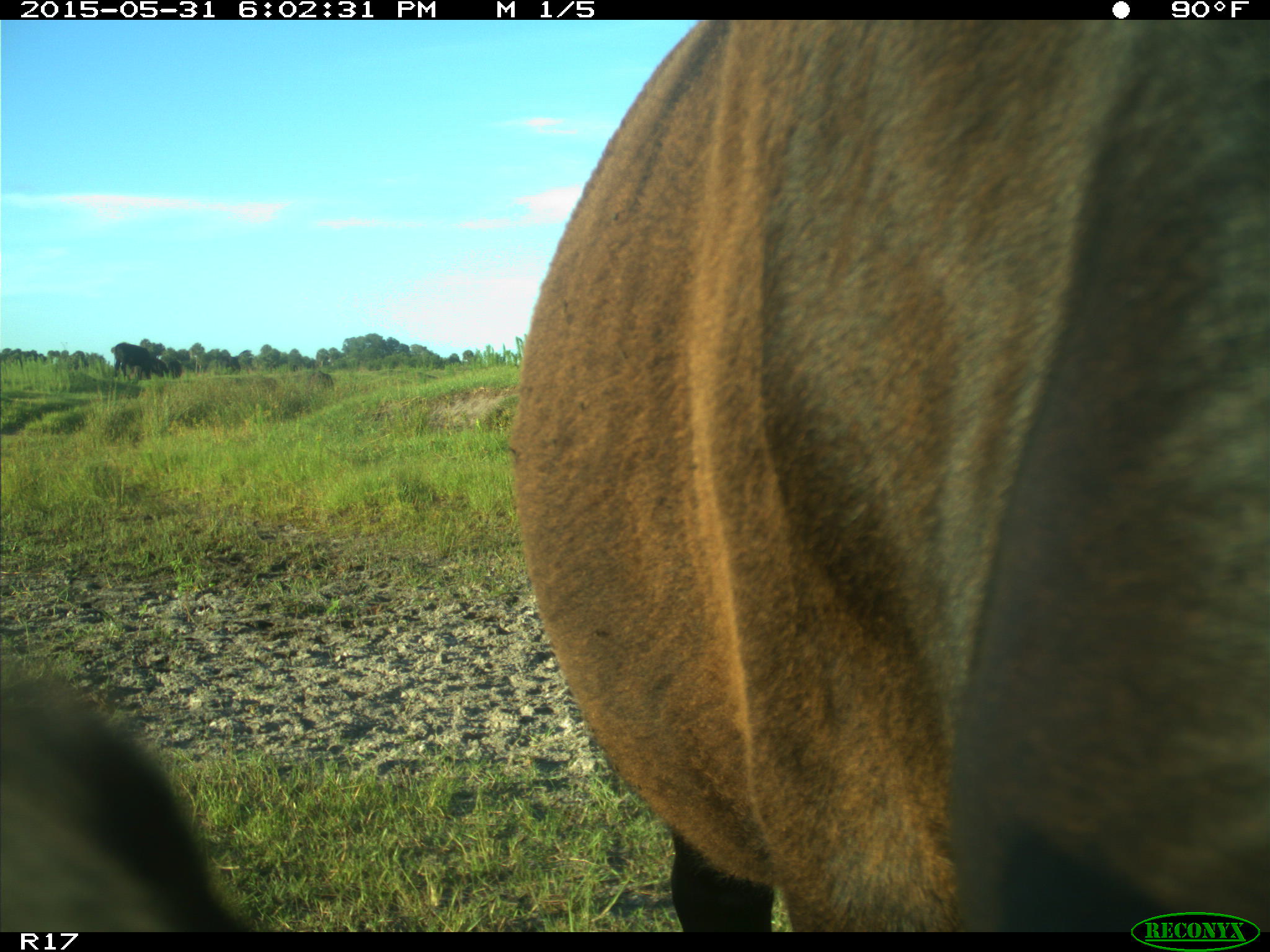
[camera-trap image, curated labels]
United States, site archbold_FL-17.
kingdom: Animalia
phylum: Chordata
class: Mammalia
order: Artiodactyla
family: Bovidae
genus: Bos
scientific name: Bos taurus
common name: domestic cow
Bos taurus (domestic cow).